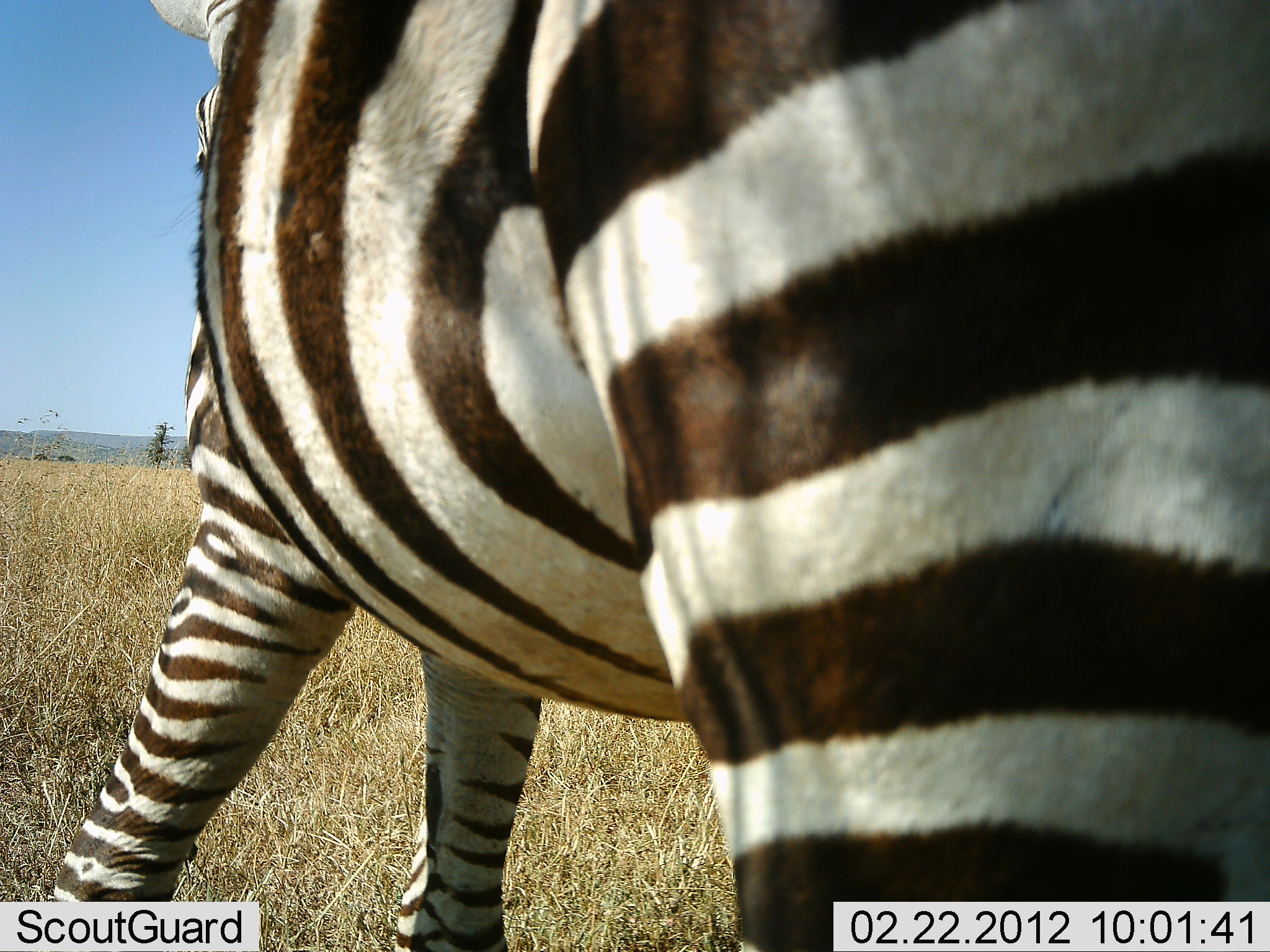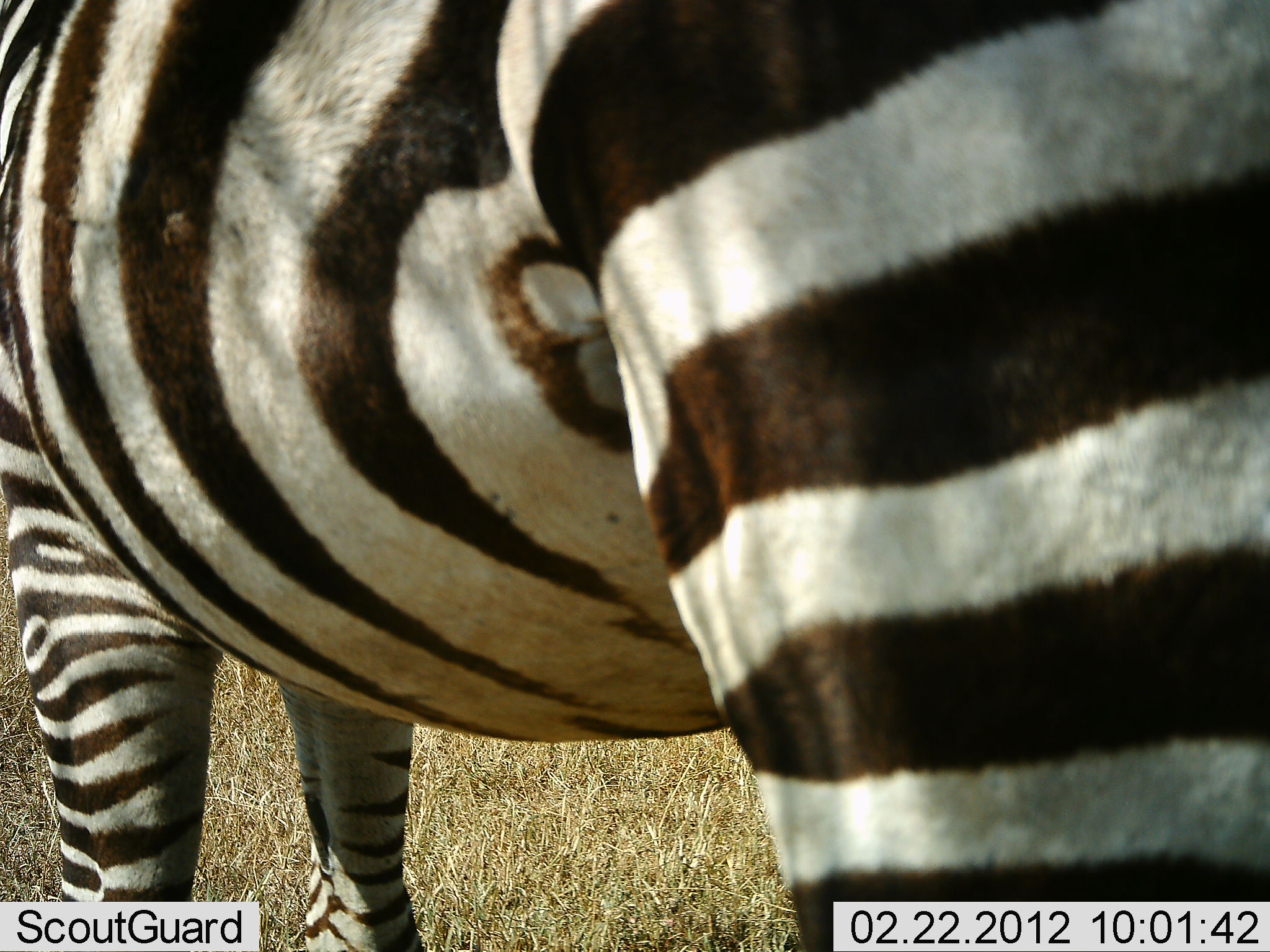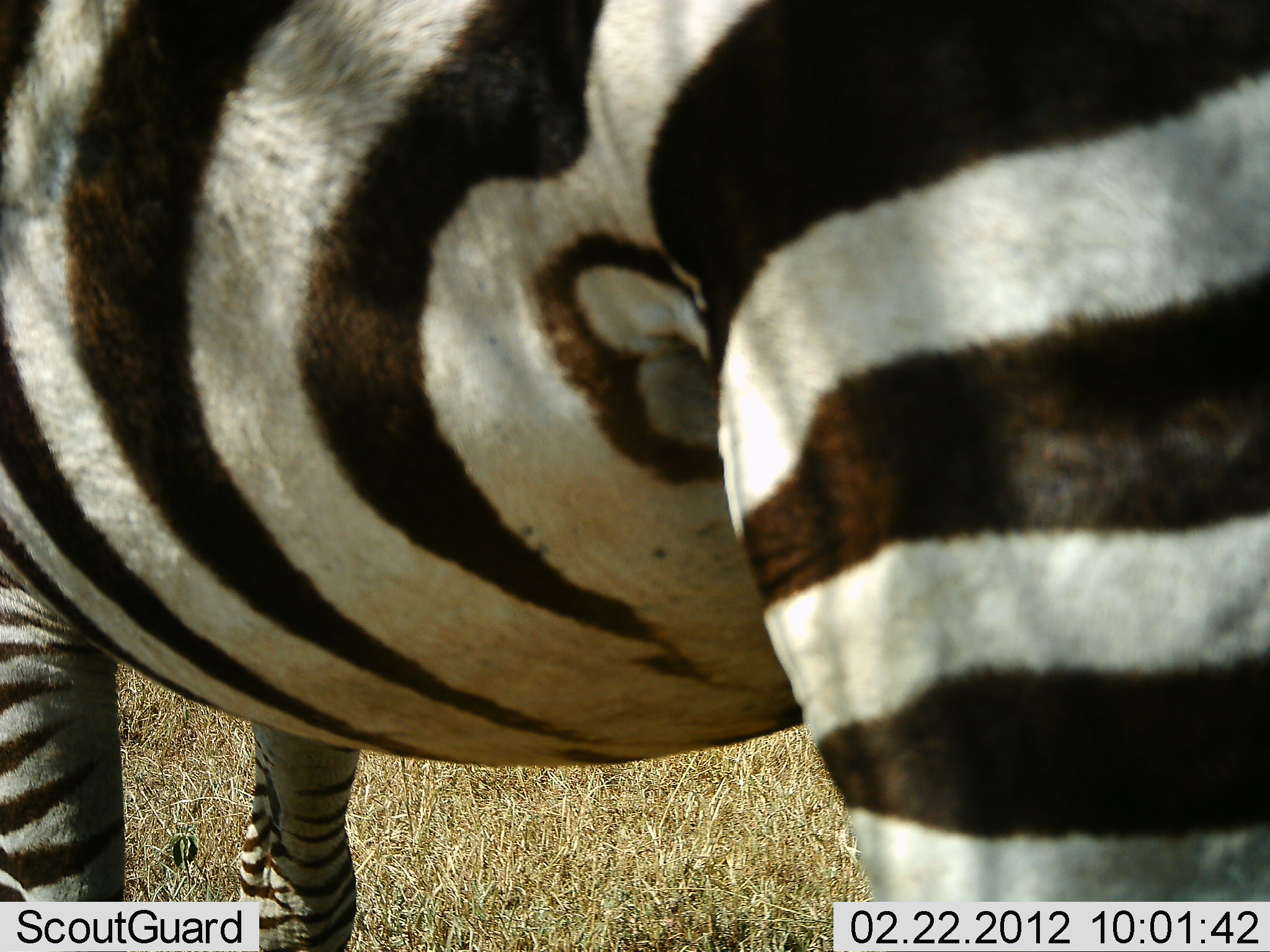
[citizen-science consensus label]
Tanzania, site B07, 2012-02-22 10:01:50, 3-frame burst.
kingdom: Animalia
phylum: Chordata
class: Mammalia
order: Perissodactyla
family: Equidae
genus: Equus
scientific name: Equus quagga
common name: plains zebra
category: zebra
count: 1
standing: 87%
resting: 7%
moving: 20%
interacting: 0%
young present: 0%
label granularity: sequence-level